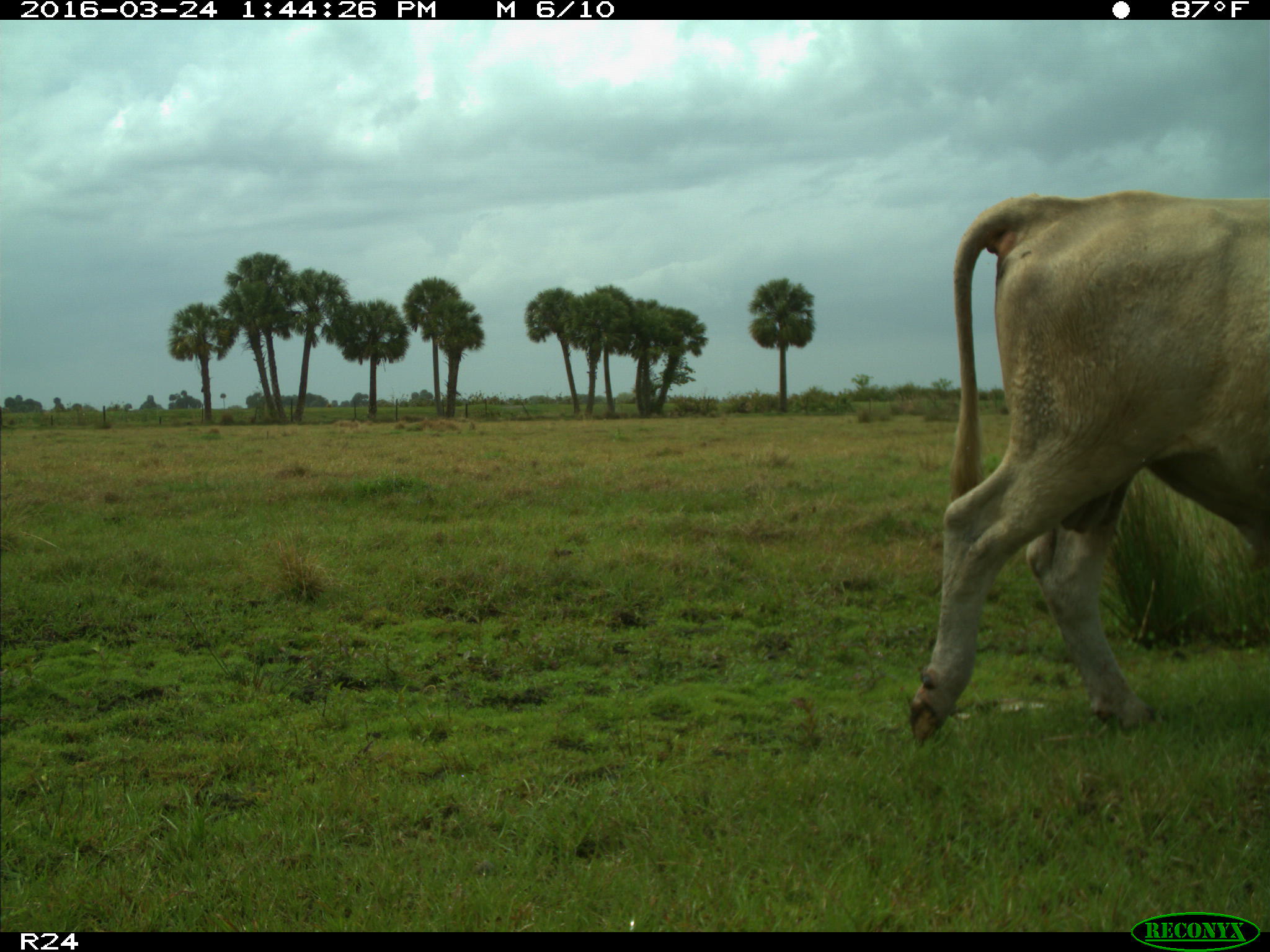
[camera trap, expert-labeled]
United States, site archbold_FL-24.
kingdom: Animalia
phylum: Chordata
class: Mammalia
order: Artiodactyla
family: Bovidae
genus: Bos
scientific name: Bos taurus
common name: domestic cow